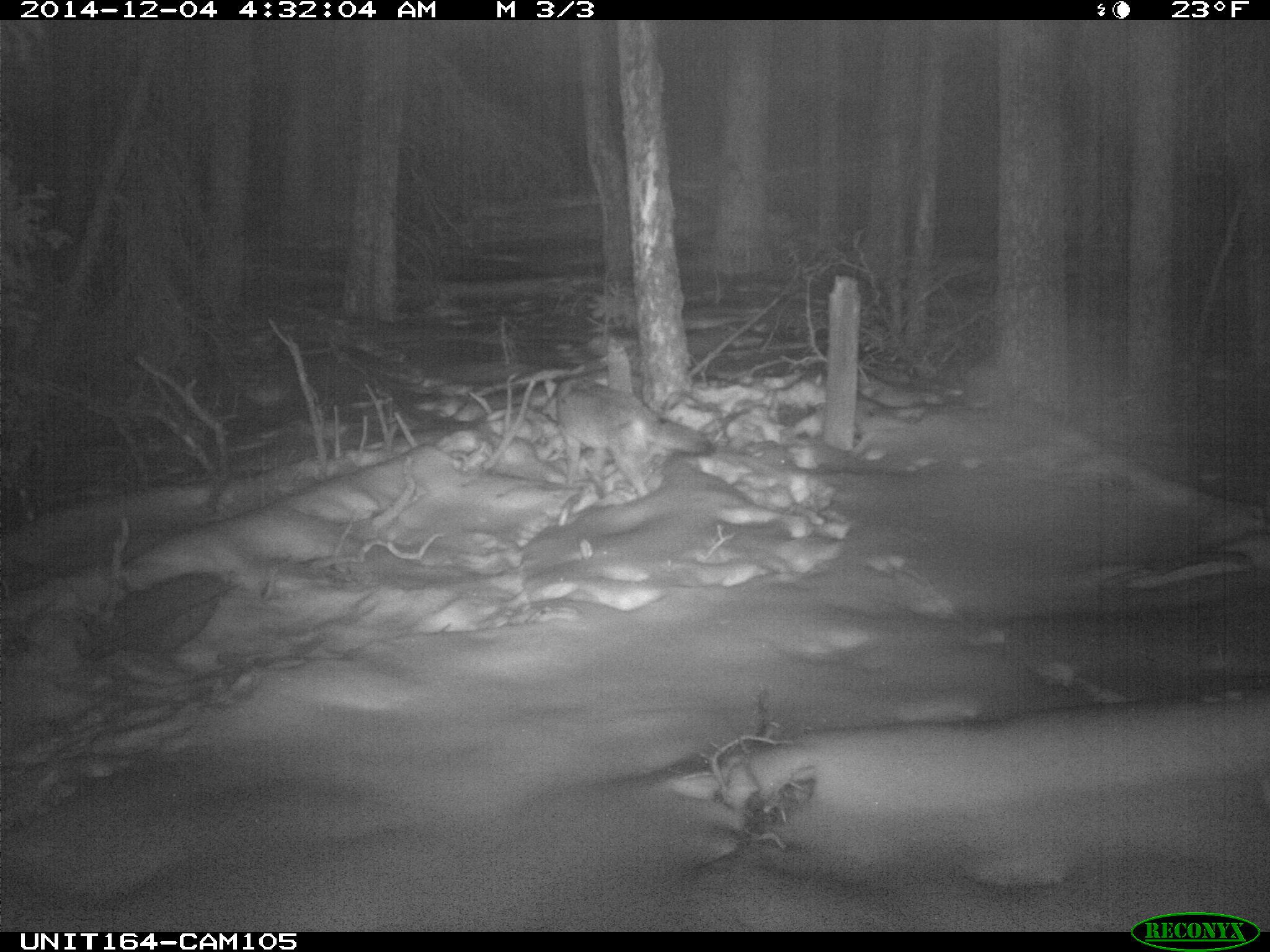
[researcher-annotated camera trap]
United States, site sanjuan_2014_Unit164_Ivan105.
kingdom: Animalia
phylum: Chordata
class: Mammalia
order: Carnivora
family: Canidae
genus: Canis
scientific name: Canis latrans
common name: coyote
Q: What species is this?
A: Canis latrans (coyote).